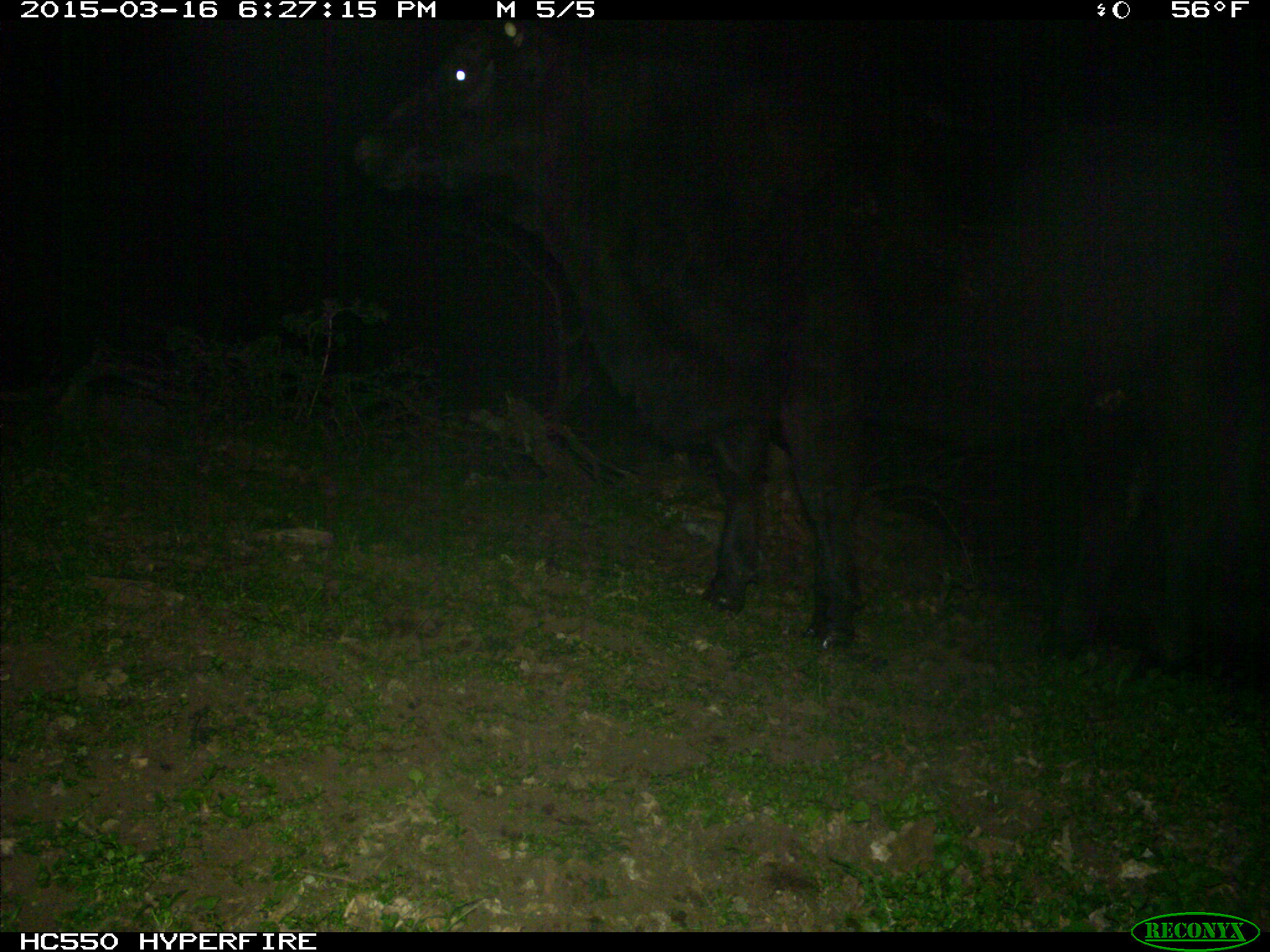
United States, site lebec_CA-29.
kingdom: Animalia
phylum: Chordata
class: Mammalia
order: Artiodactyla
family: Bovidae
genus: Bos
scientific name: Bos taurus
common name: domestic cow